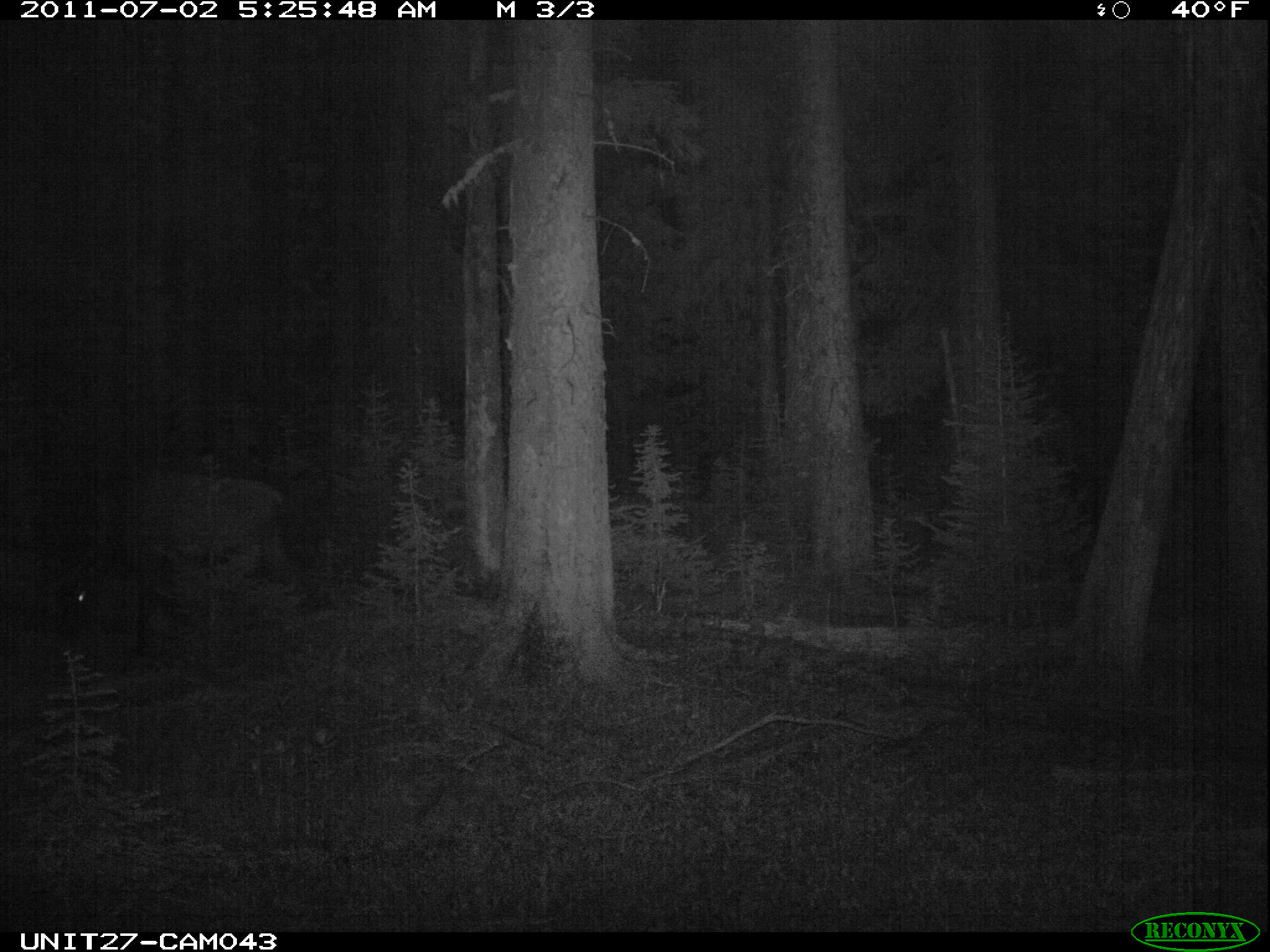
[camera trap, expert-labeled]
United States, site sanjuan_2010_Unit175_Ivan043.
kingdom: Animalia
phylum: Chordata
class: Mammalia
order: Artiodactyla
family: Cervidae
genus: Cervus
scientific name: Cervus elaphus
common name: red deer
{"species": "Cervus elaphus (red deer)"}